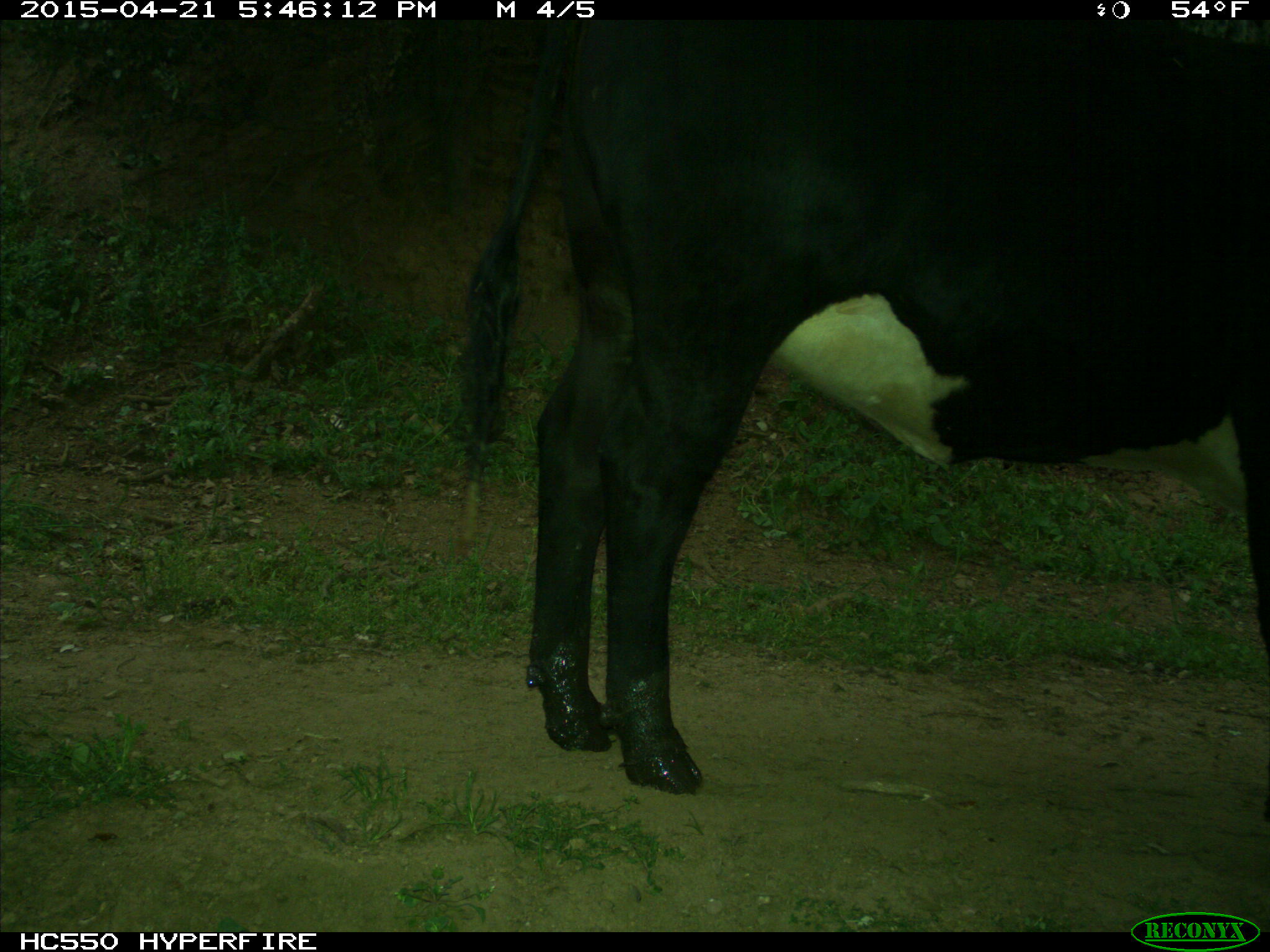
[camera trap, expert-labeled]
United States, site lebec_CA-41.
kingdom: Animalia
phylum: Chordata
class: Mammalia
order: Artiodactyla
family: Bovidae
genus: Bos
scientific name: Bos taurus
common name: domestic cow